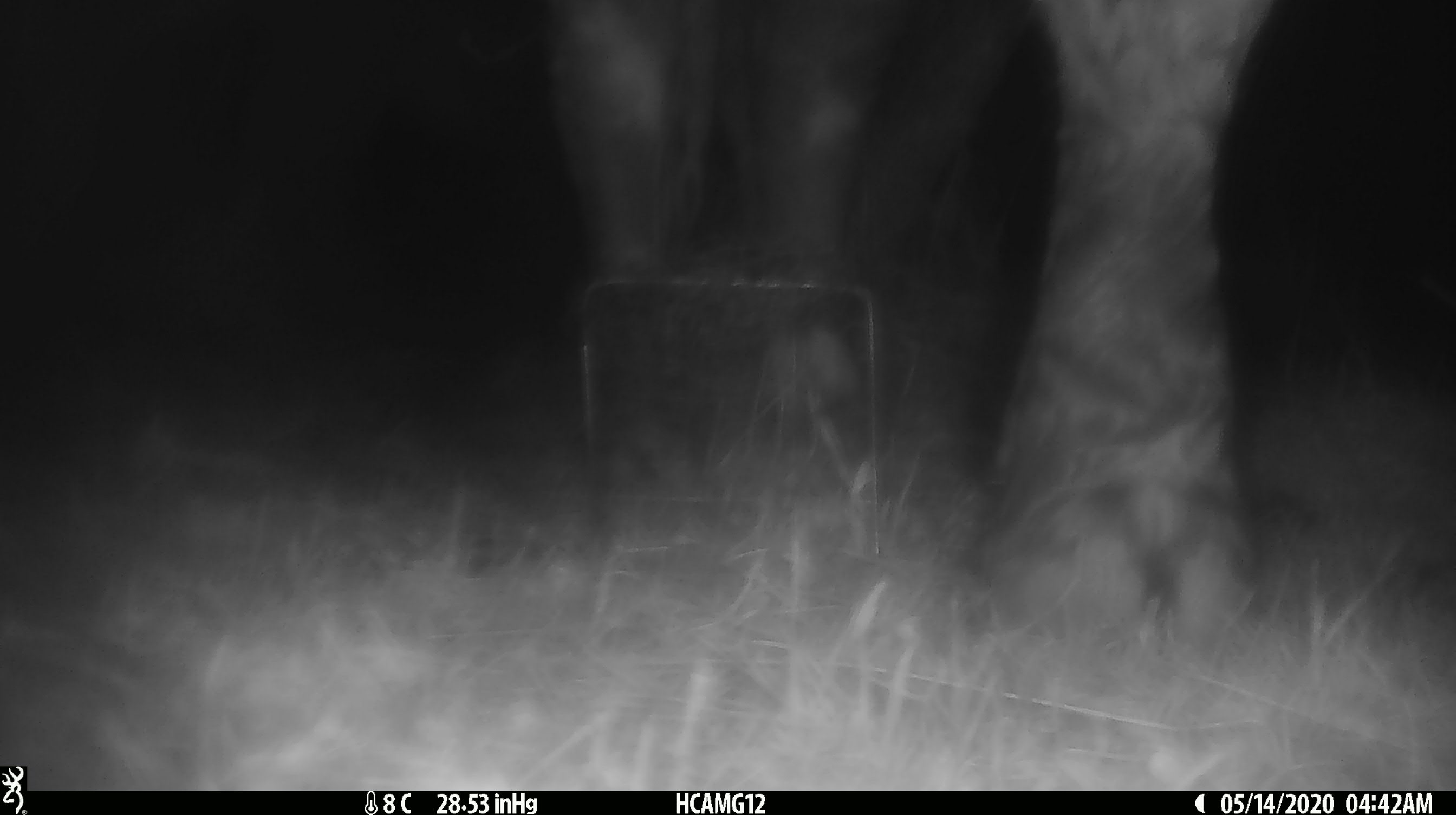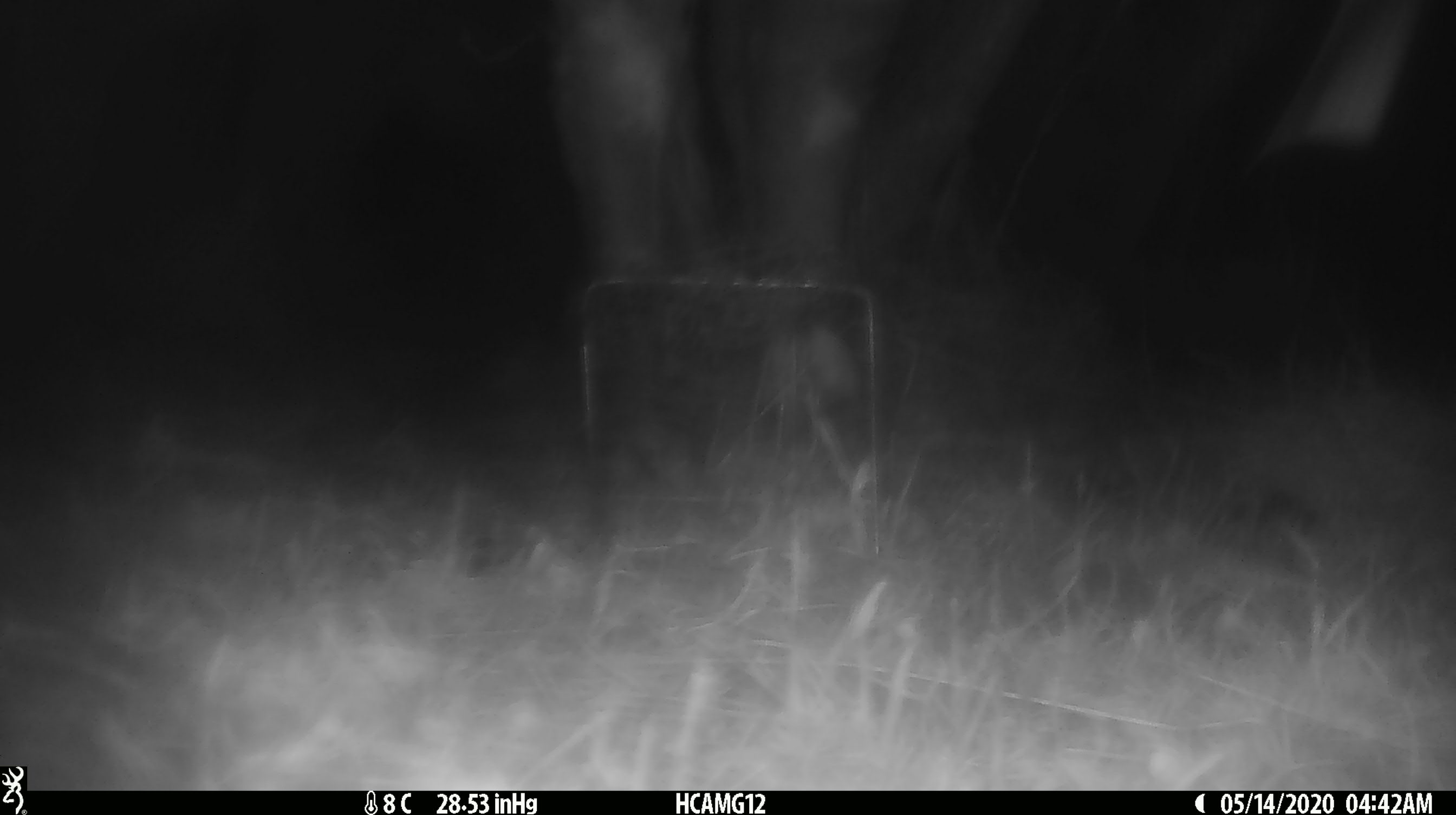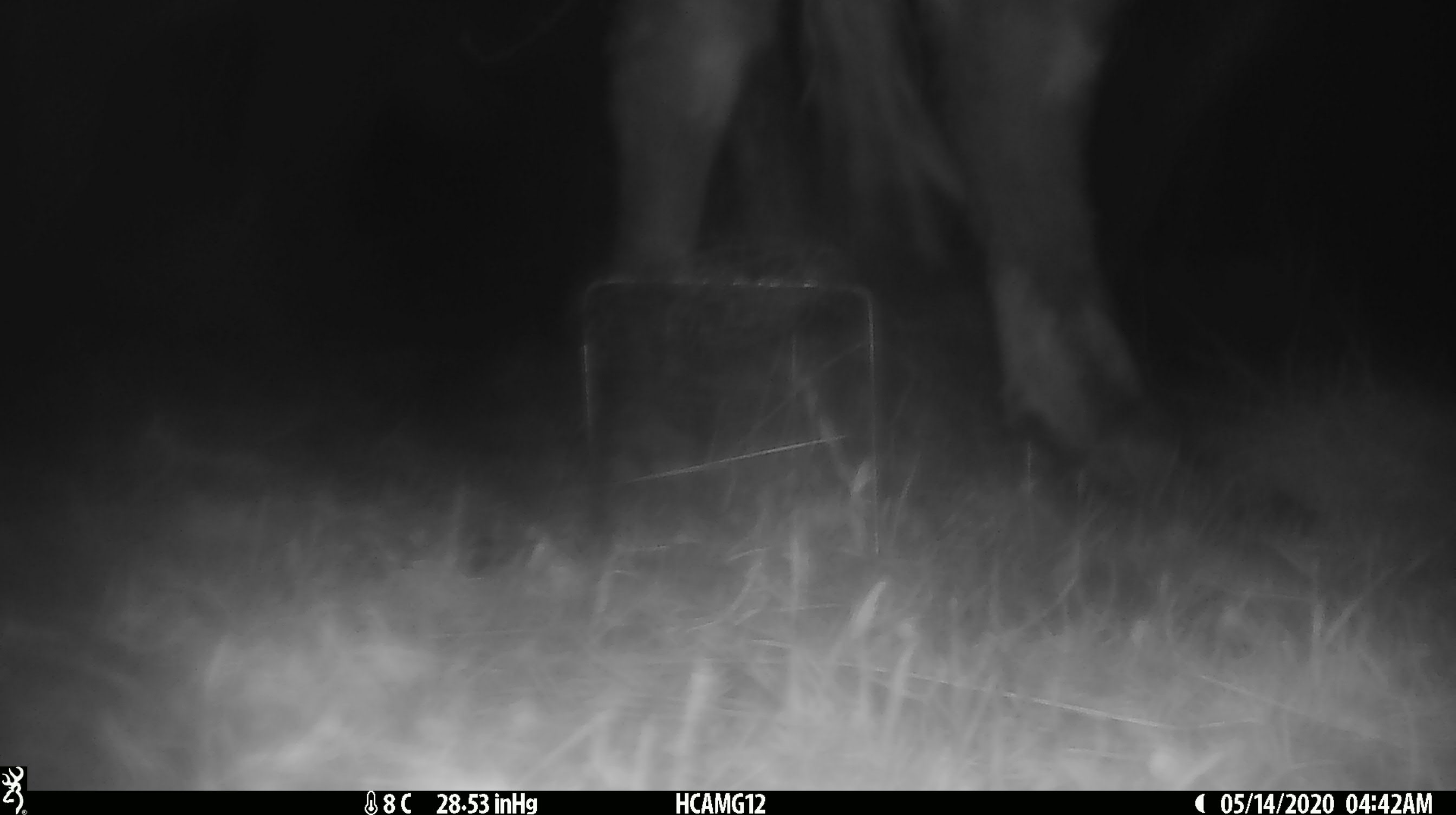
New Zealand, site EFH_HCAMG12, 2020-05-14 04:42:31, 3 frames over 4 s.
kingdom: Animalia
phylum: Chordata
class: Mammalia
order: Artiodactyla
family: Bovidae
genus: Bos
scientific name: Bos taurus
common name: domestic cow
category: cow